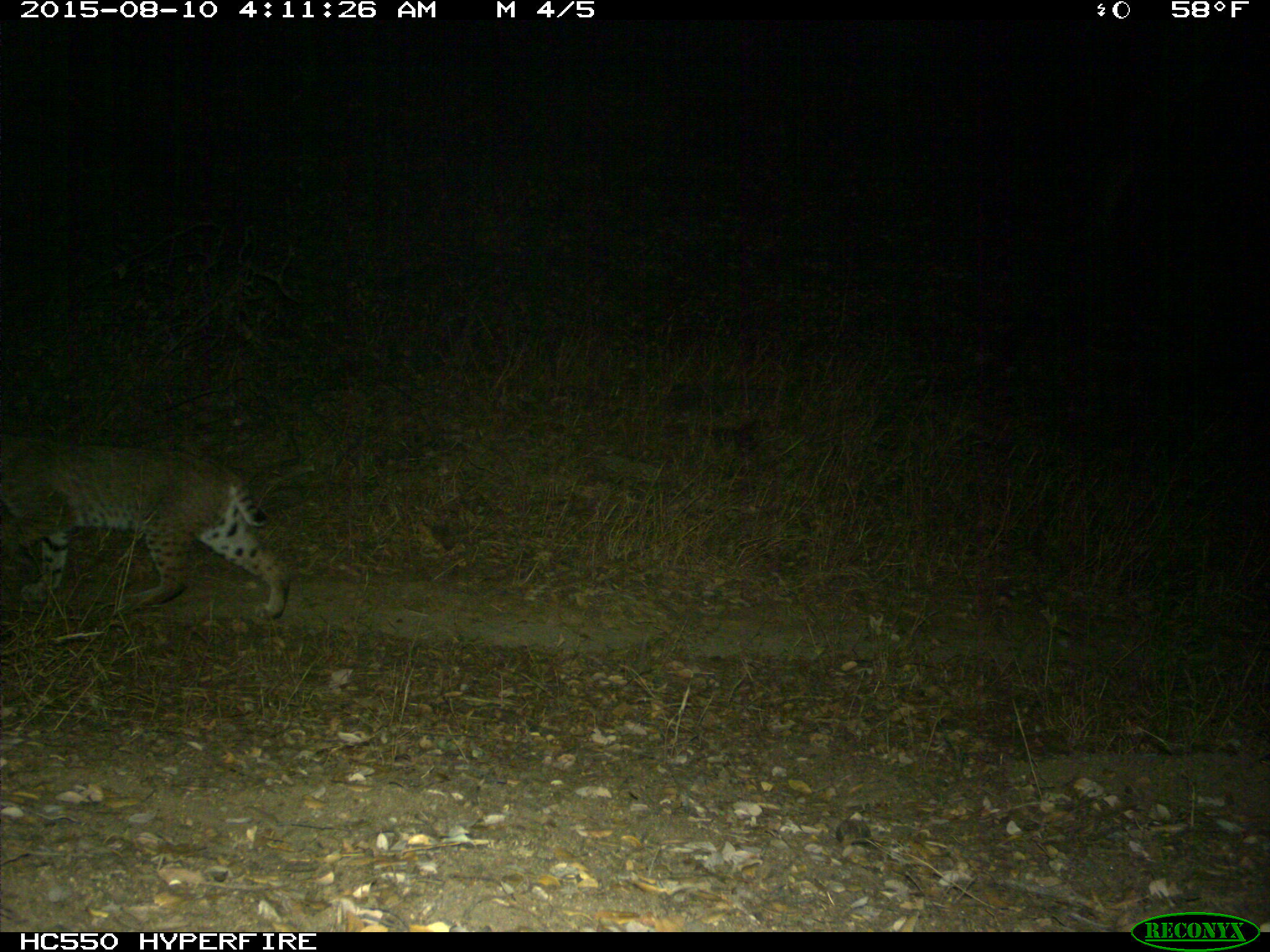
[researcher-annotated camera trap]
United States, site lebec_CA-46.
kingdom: Animalia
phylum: Chordata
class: Mammalia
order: Carnivora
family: Felidae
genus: Lynx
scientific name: Lynx rufus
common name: bobcat